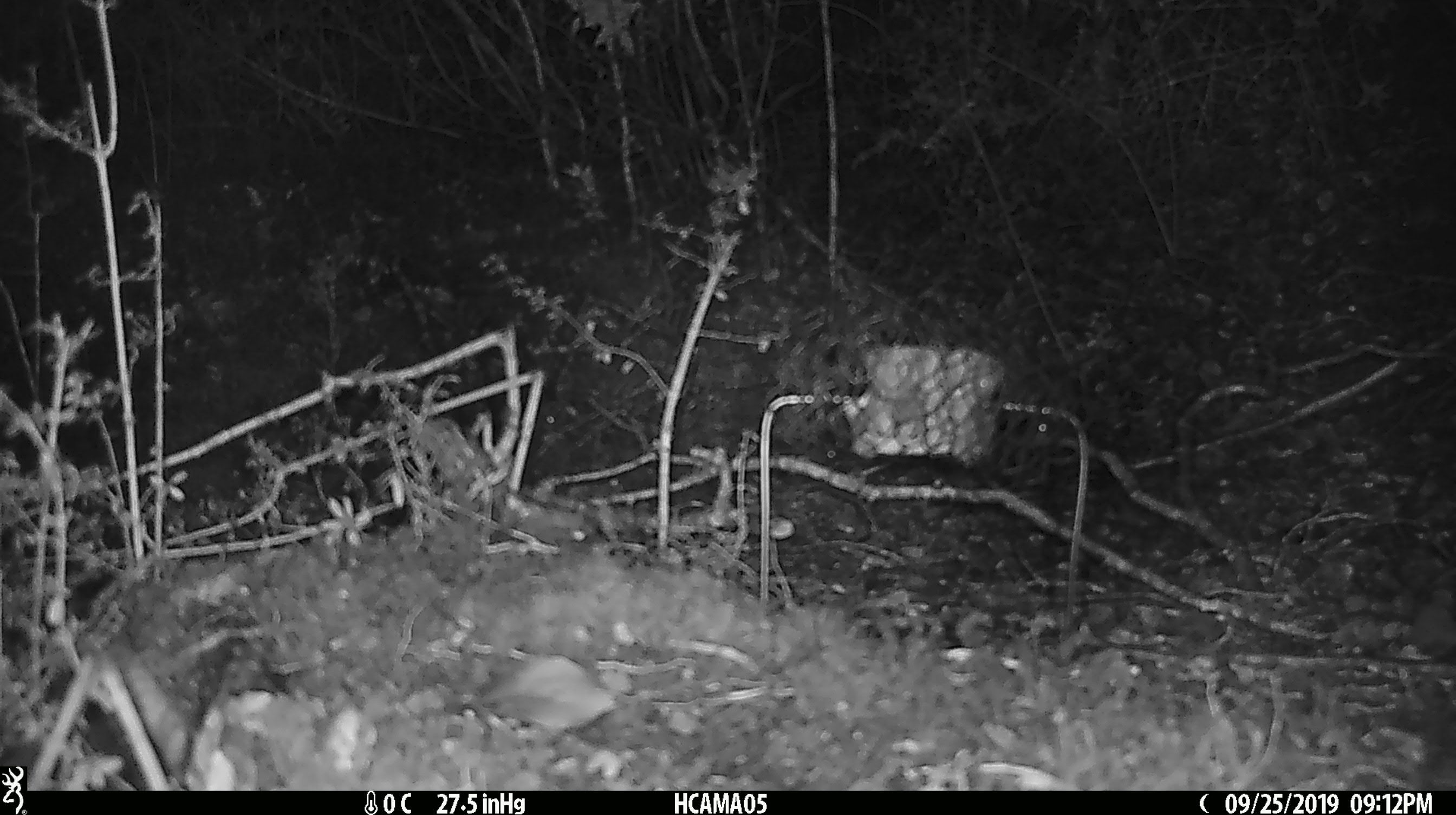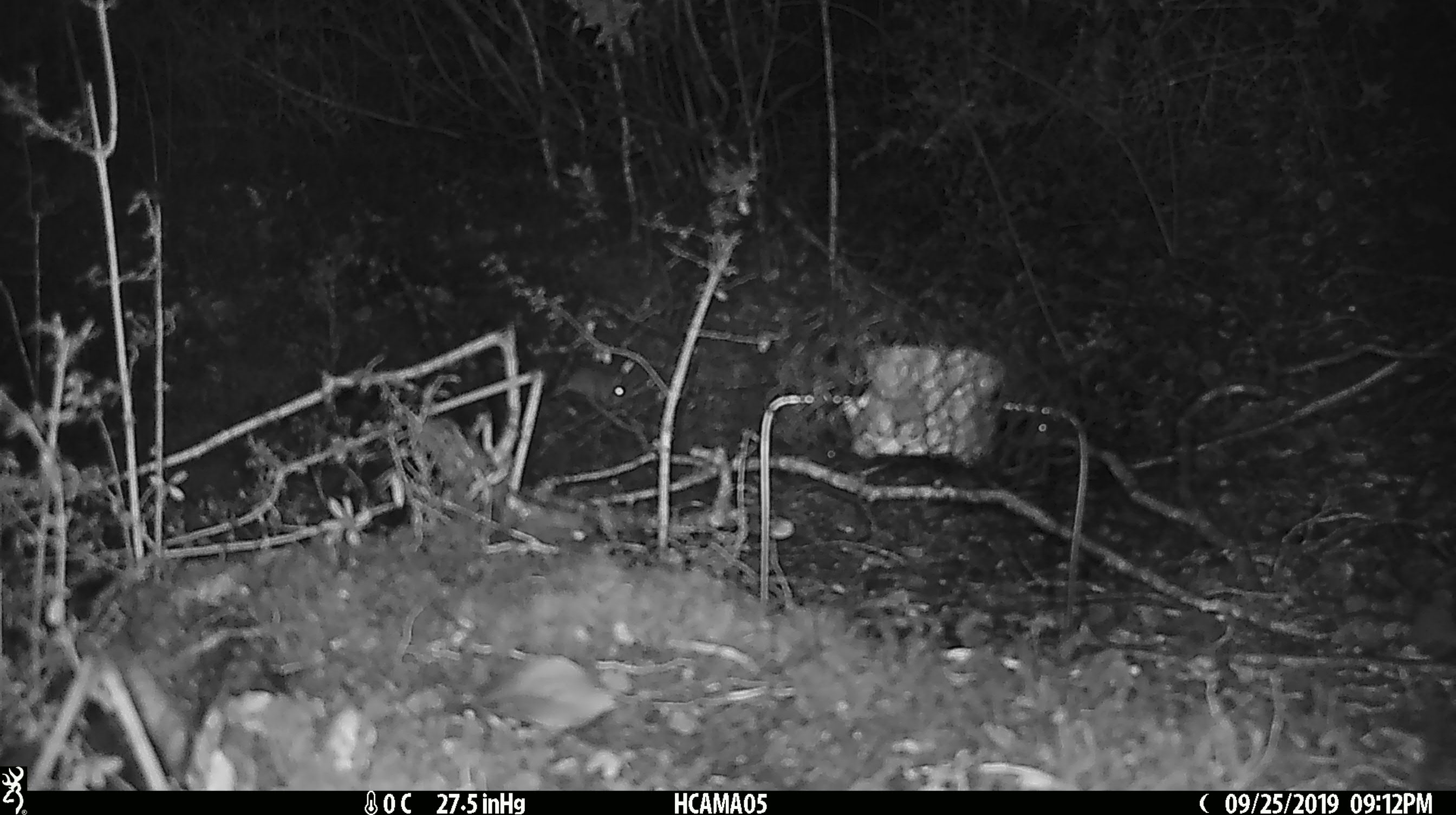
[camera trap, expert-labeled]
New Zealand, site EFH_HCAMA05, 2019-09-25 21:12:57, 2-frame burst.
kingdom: Animalia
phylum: Chordata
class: Mammalia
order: Rodentia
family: Muridae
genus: Mus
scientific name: Mus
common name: mouse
Mouse (Mus).